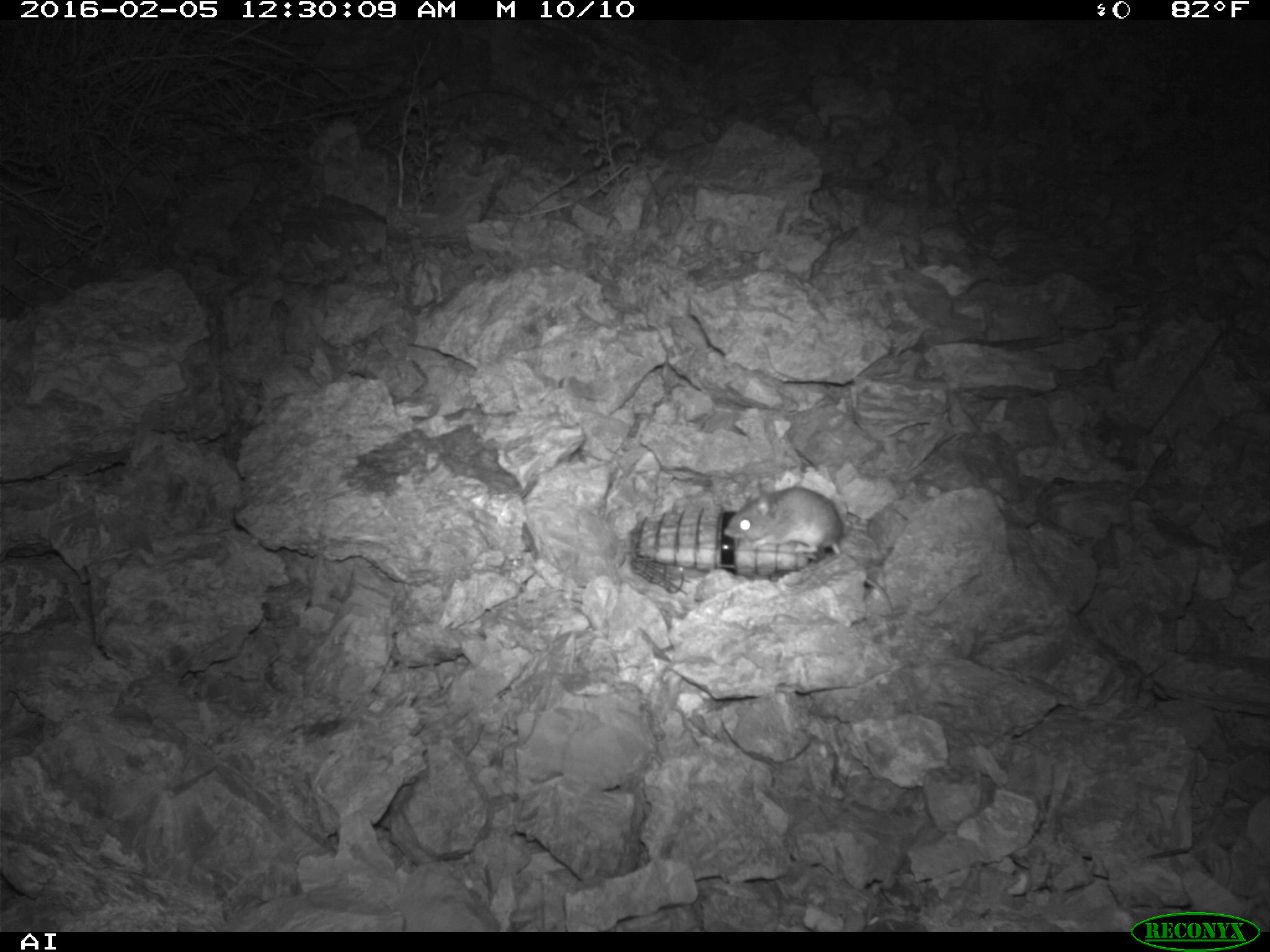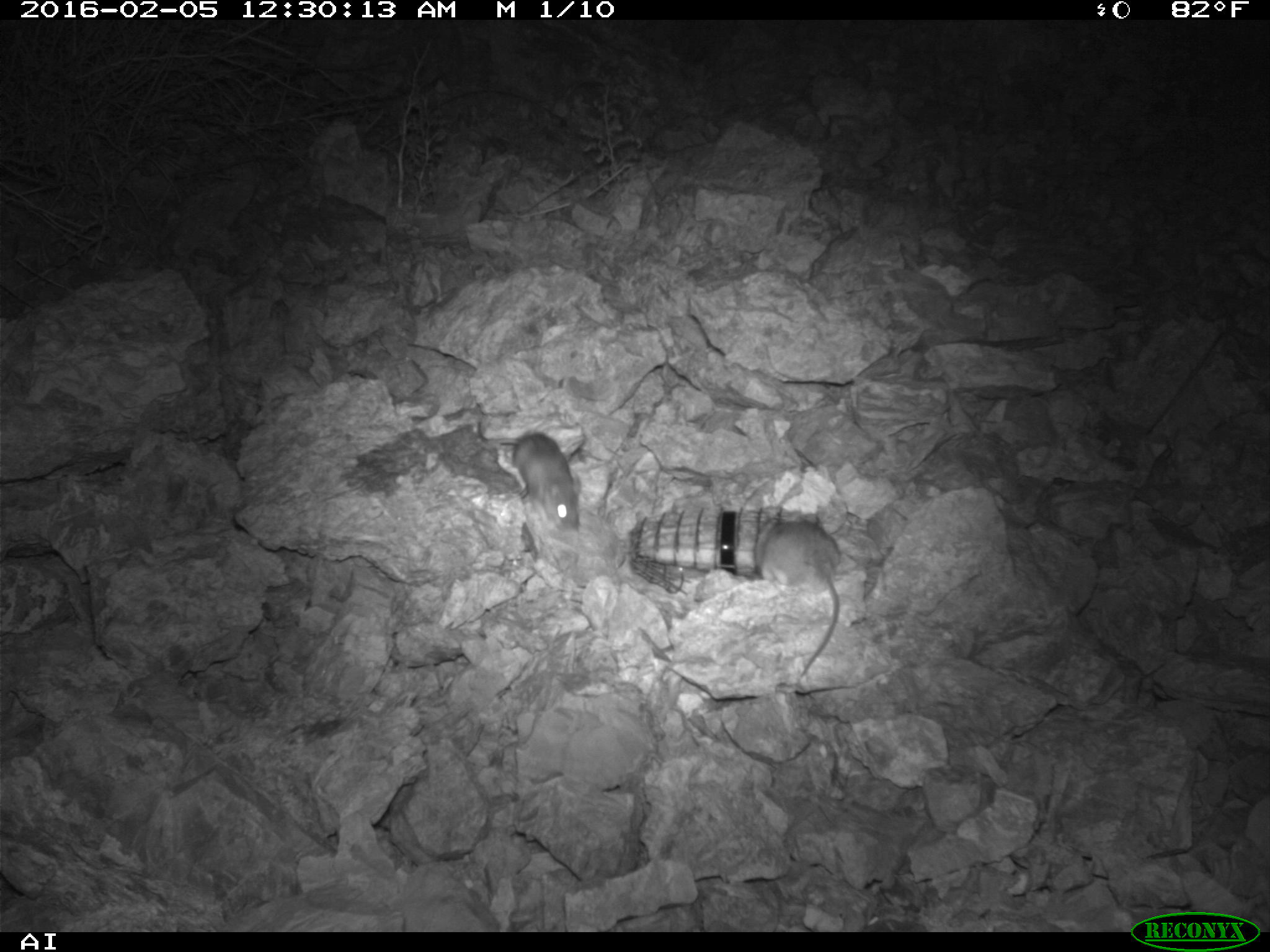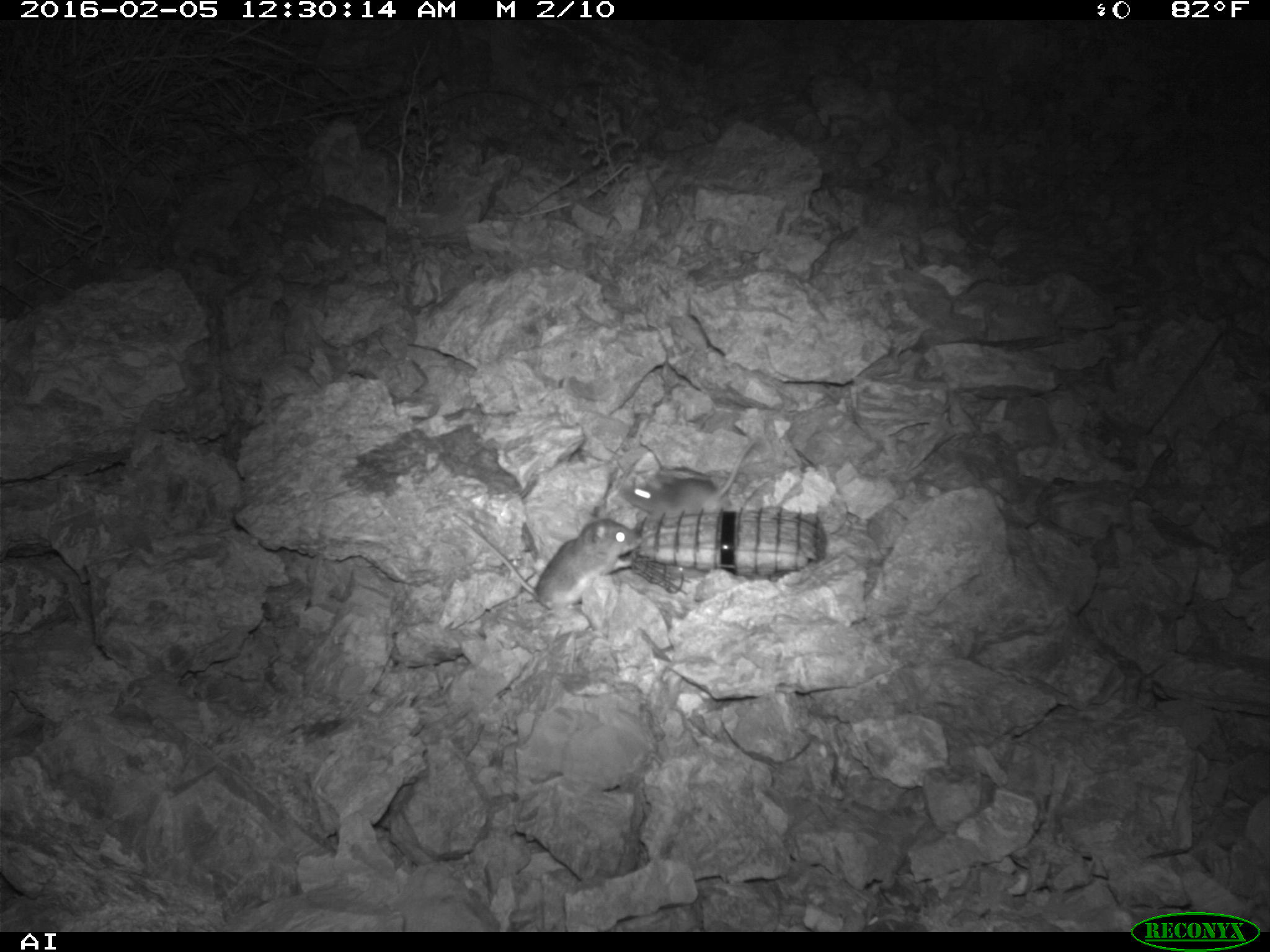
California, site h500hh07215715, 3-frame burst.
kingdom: Animalia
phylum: Chordata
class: Mammalia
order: Rodentia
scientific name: Rodentia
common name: rodent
Rodent (Rodentia).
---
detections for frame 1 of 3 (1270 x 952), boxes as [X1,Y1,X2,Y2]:
rodent: [723,482,894,617]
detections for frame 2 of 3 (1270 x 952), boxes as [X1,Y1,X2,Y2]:
rodent: [755,516,841,677]; [476,421,580,532]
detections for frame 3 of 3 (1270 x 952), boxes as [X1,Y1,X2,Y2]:
rodent: [452,506,641,611]; [622,439,755,515]